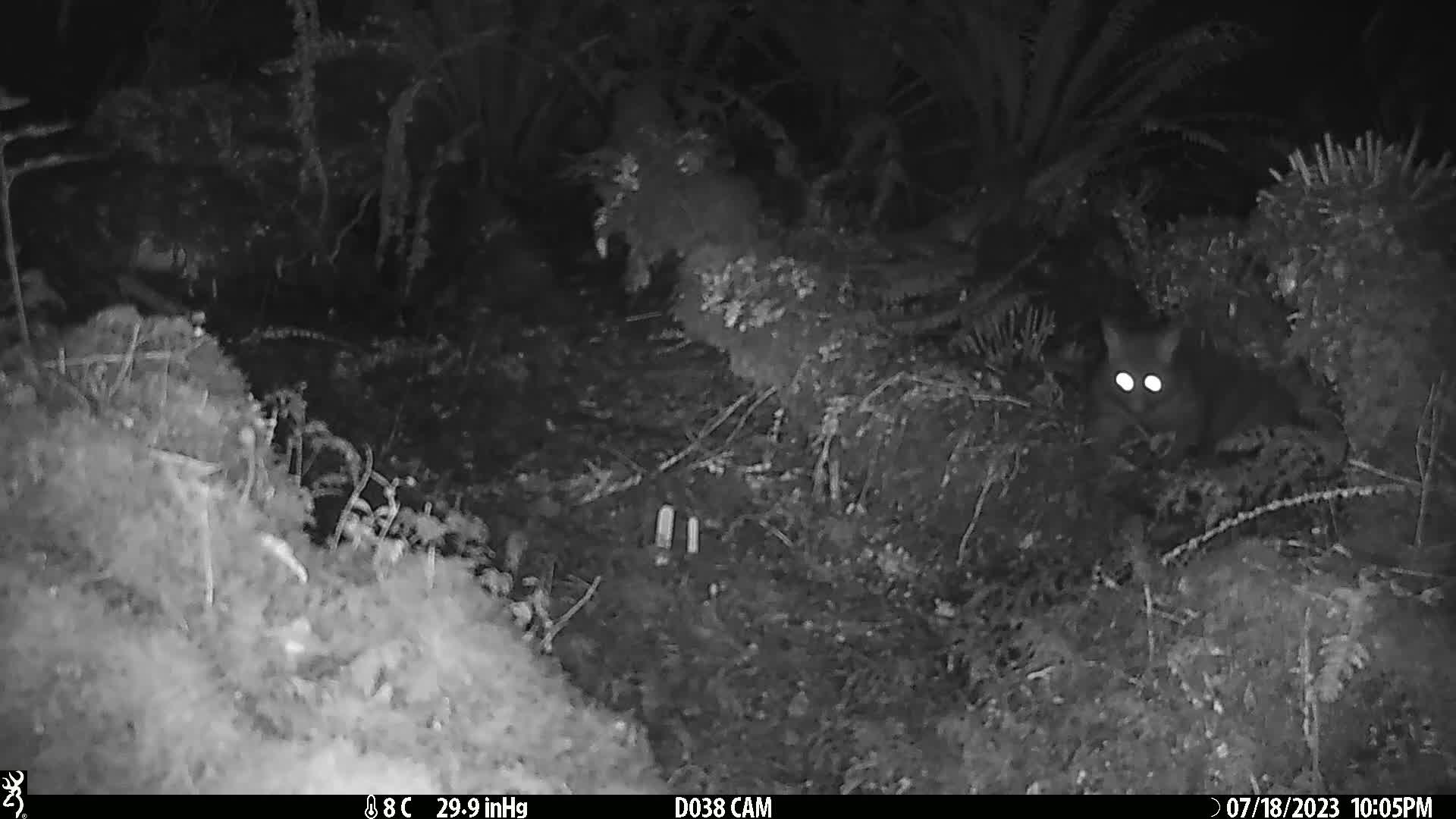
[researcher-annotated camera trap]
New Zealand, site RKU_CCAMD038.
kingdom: Animalia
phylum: Chordata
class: Mammalia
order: Diprotodontia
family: Phalangeridae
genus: Trichosurus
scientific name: Trichosurus vulpecula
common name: common brushtail possum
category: possum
Possum (common brushtail possum) (Trichosurus vulpecula).